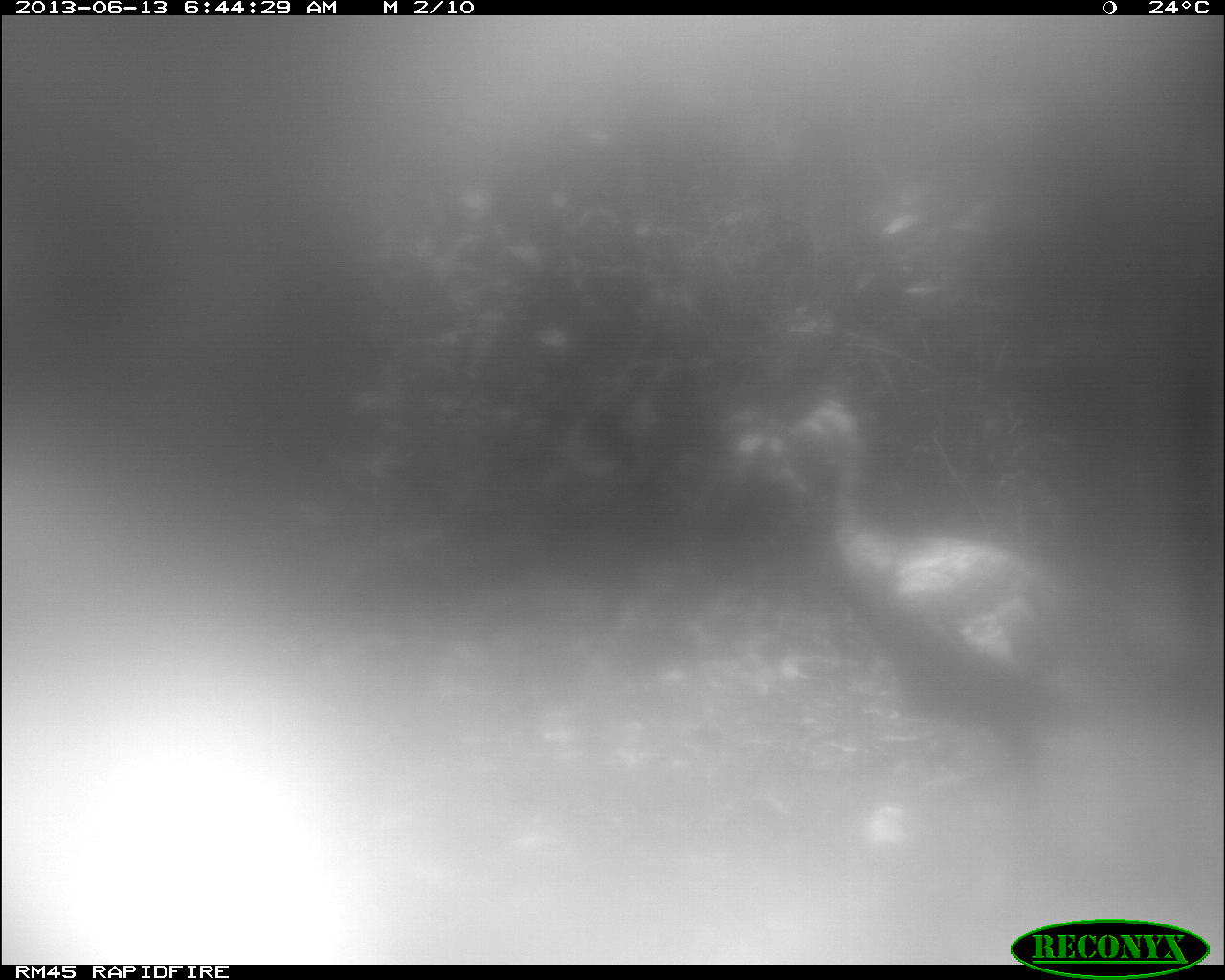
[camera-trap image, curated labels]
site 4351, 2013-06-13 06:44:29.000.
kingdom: Animalia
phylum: Chordata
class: Aves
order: Galliformes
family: Phasianidae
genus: Meleagris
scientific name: Meleagris ocellata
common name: ocellated turkey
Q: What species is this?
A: Meleagris ocellata (ocellated turkey).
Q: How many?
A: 1.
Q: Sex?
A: Male.